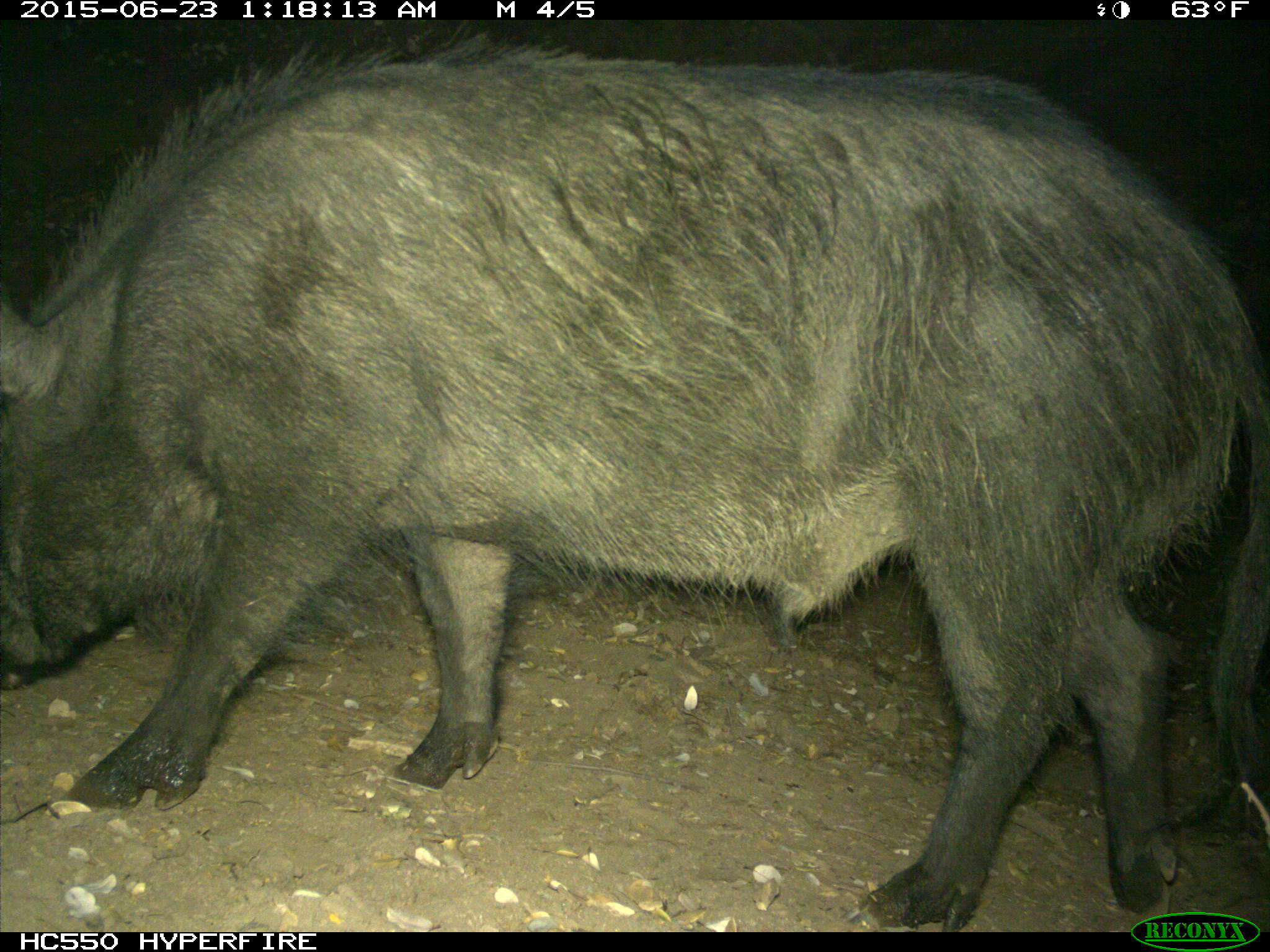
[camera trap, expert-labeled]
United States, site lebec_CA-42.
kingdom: Animalia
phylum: Chordata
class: Mammalia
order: Artiodactyla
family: Suidae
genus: Sus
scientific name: Sus scrofa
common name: wild boar